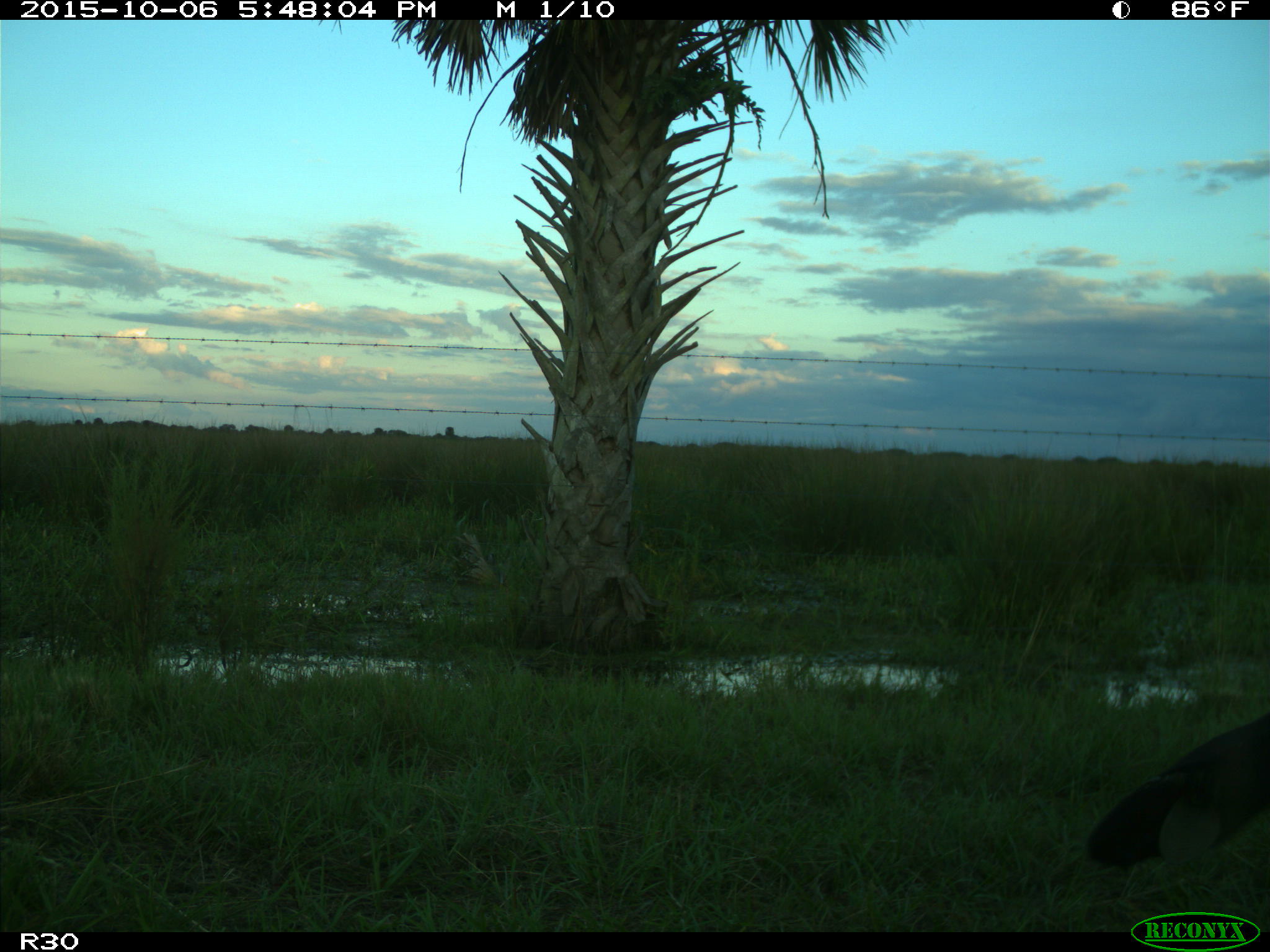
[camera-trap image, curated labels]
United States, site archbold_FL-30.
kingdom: Animalia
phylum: Chordata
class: Mammalia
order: Artiodactyla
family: Bovidae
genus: Bos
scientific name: Bos taurus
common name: domestic cow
Bos taurus (domestic cow).